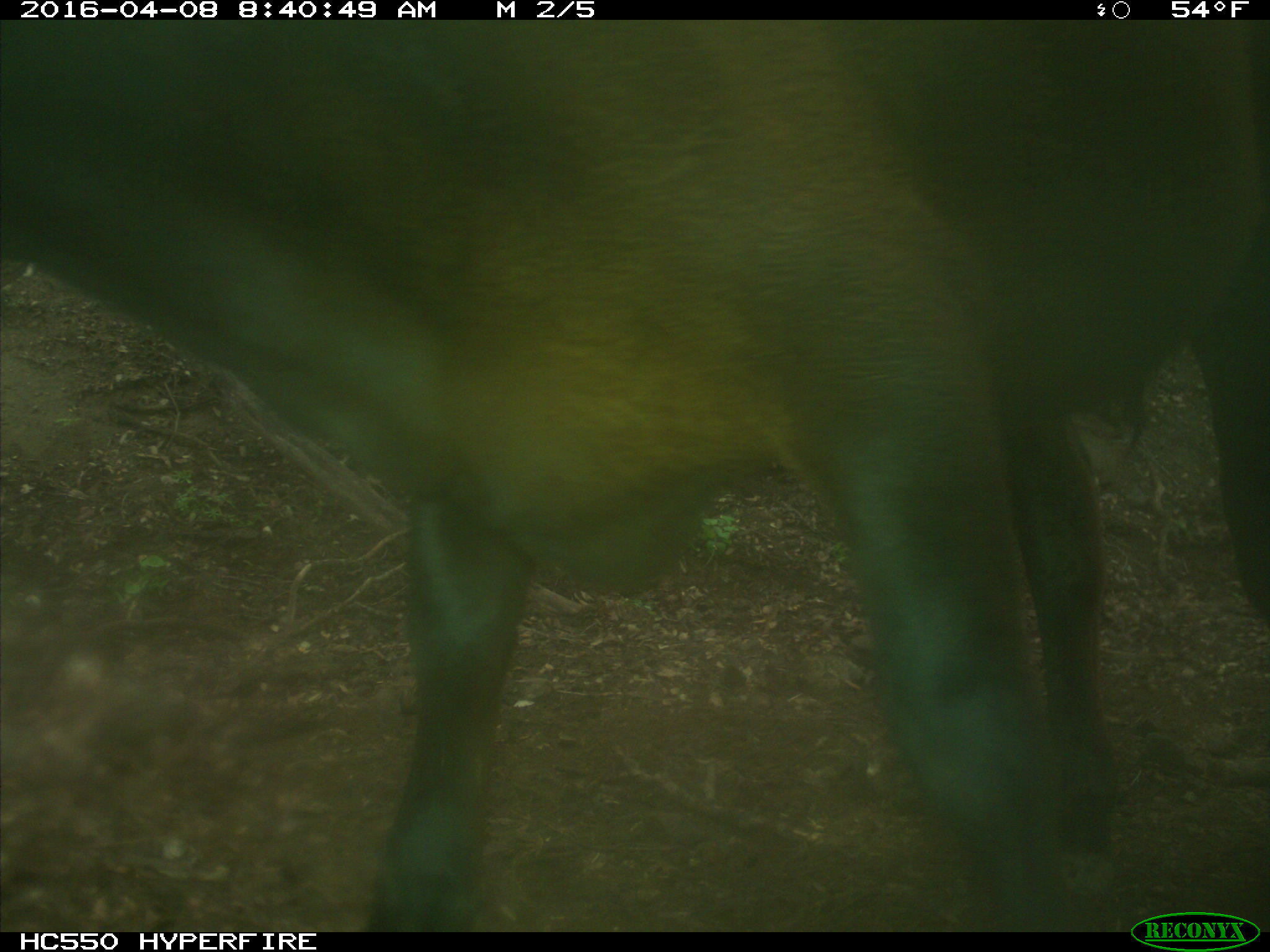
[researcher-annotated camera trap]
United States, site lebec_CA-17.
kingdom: Animalia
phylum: Chordata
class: Mammalia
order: Artiodactyla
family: Bovidae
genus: Bos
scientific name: Bos taurus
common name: domestic cow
Bos taurus (domestic cow).